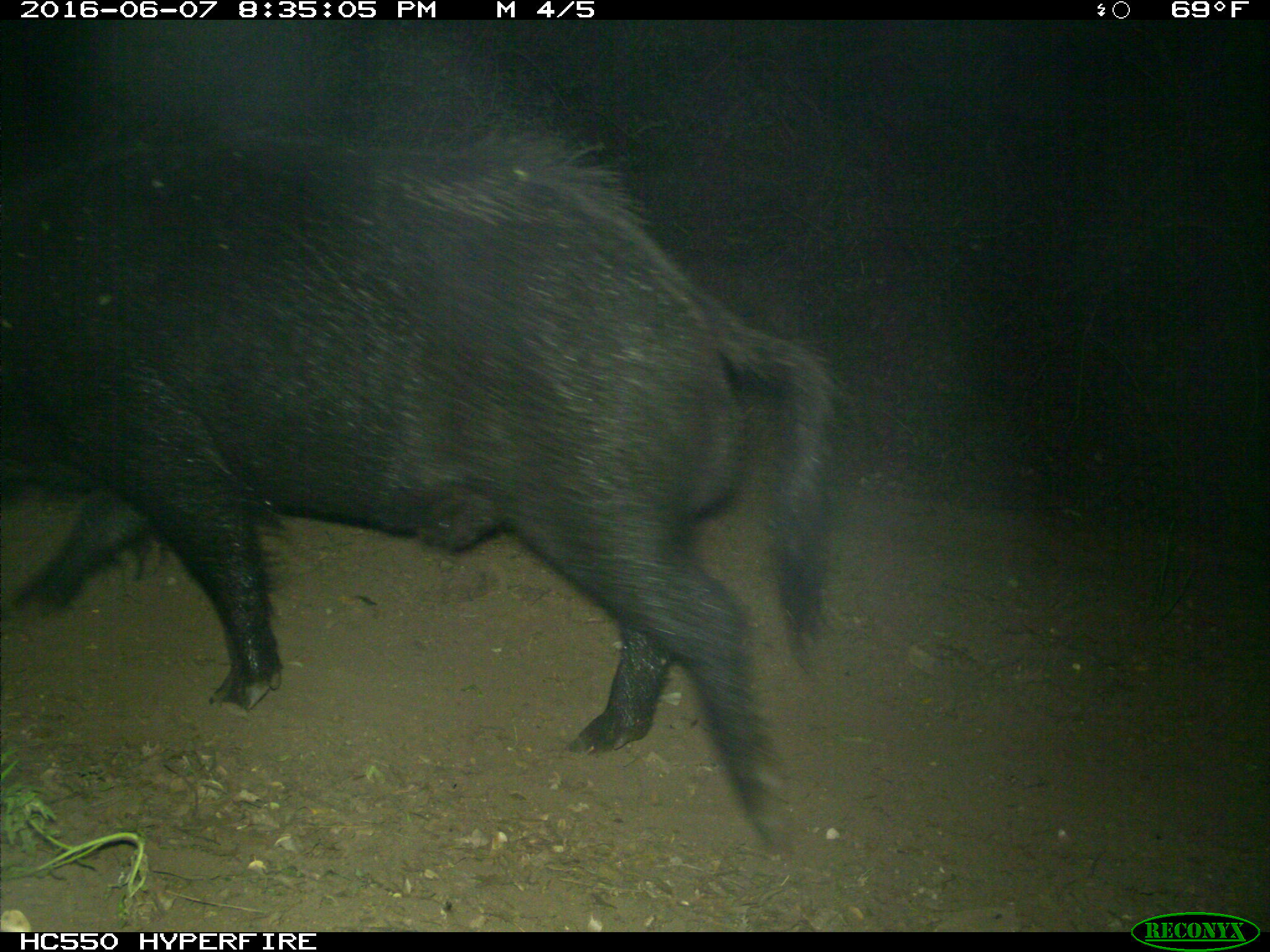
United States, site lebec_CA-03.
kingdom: Animalia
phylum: Chordata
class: Mammalia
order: Artiodactyla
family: Suidae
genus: Sus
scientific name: Sus scrofa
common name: wild boar